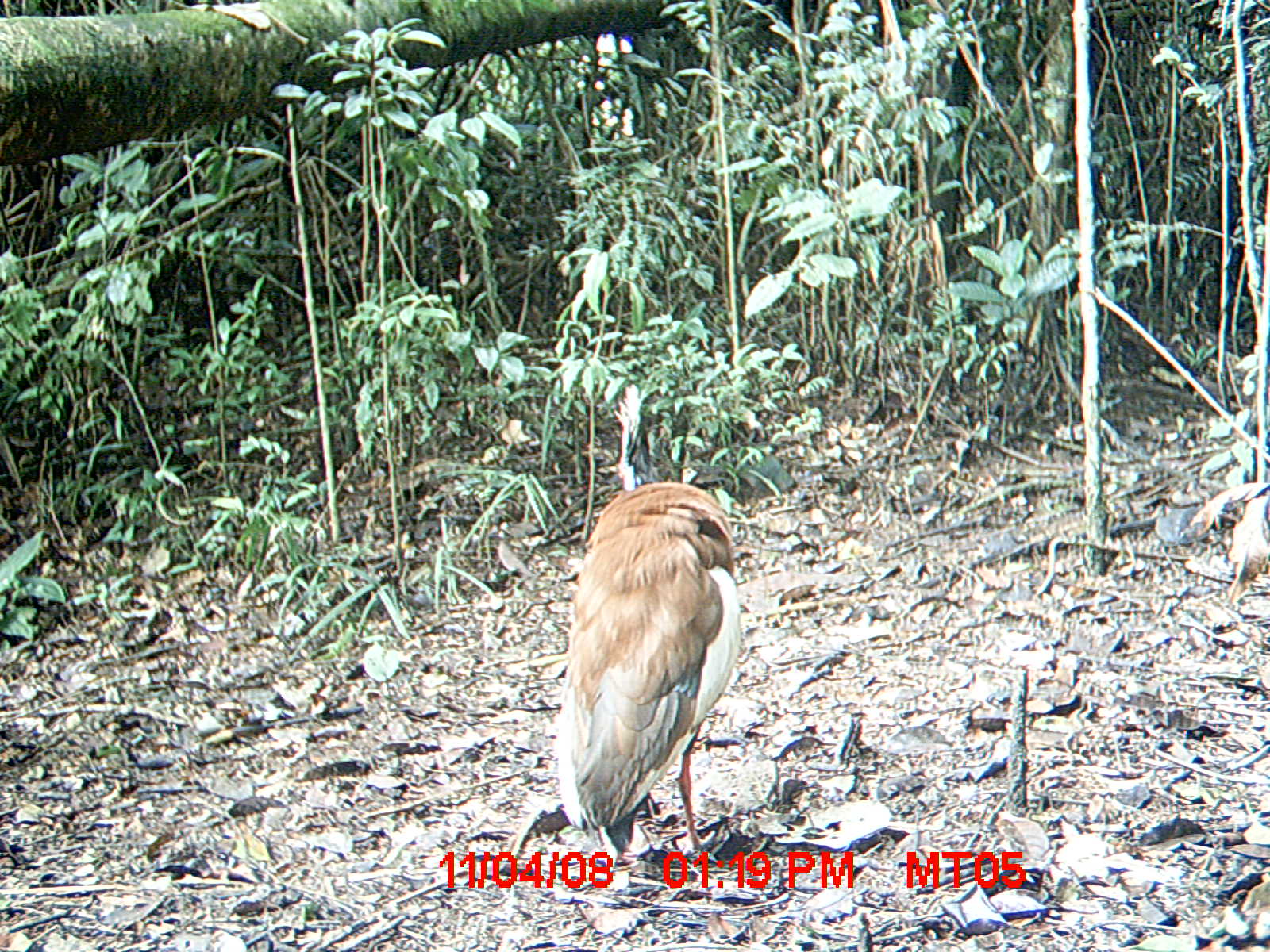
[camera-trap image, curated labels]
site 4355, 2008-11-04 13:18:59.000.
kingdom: Animalia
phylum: Chordata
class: Aves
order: Cuculiformes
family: Cuculidae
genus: Coua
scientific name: Coua serriana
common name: red-breasted coua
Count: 2.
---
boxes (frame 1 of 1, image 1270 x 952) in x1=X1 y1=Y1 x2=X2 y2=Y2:
coua serriana: x1=550 y1=481 x2=742 y2=873